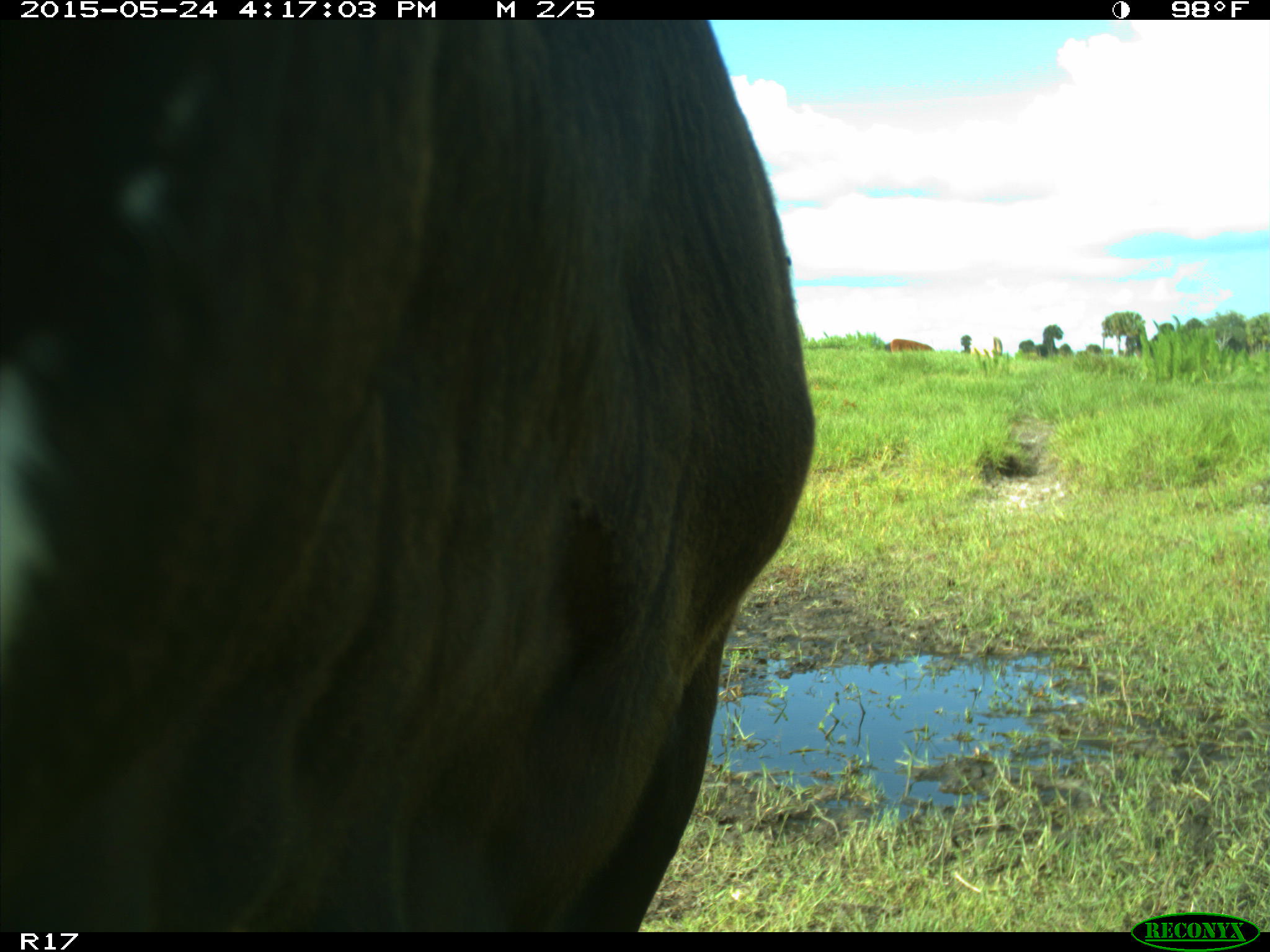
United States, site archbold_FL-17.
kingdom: Animalia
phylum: Chordata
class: Mammalia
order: Artiodactyla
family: Bovidae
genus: Bos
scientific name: Bos taurus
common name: domestic cow